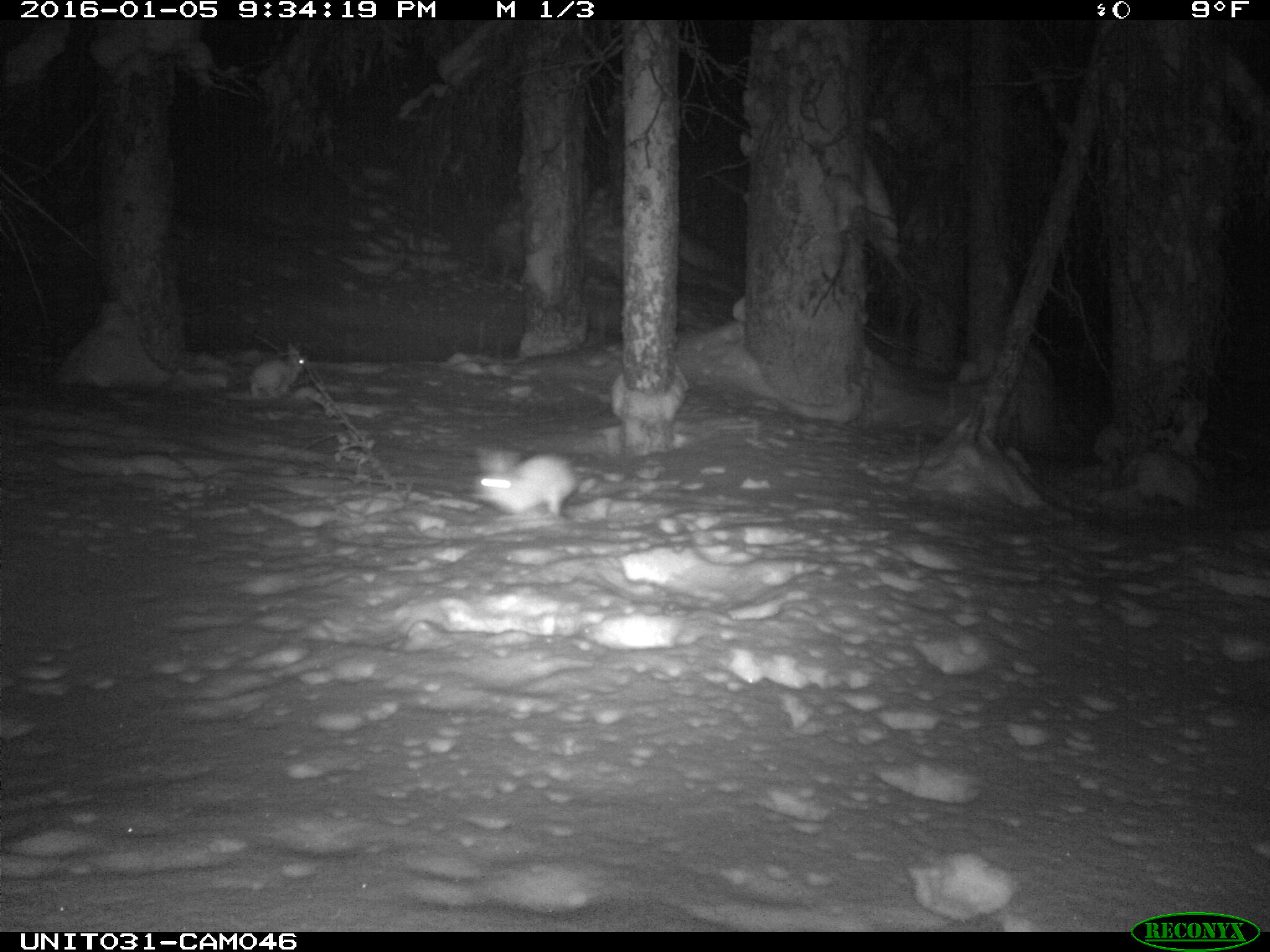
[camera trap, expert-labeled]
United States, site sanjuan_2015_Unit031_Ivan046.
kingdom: Animalia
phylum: Chordata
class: Mammalia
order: Lagomorpha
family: Leporidae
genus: Lepus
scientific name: Lepus americanus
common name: snowshoe hare